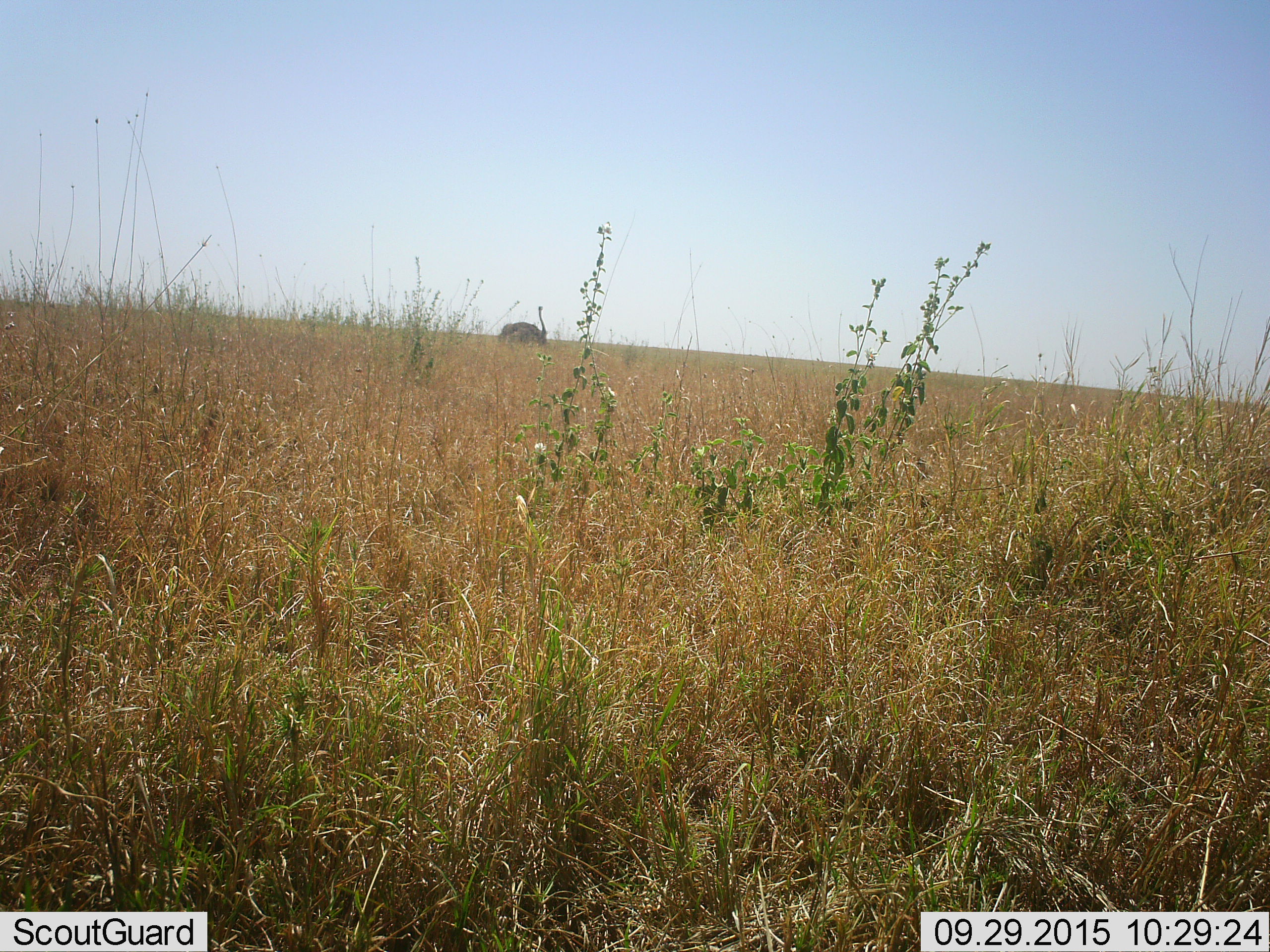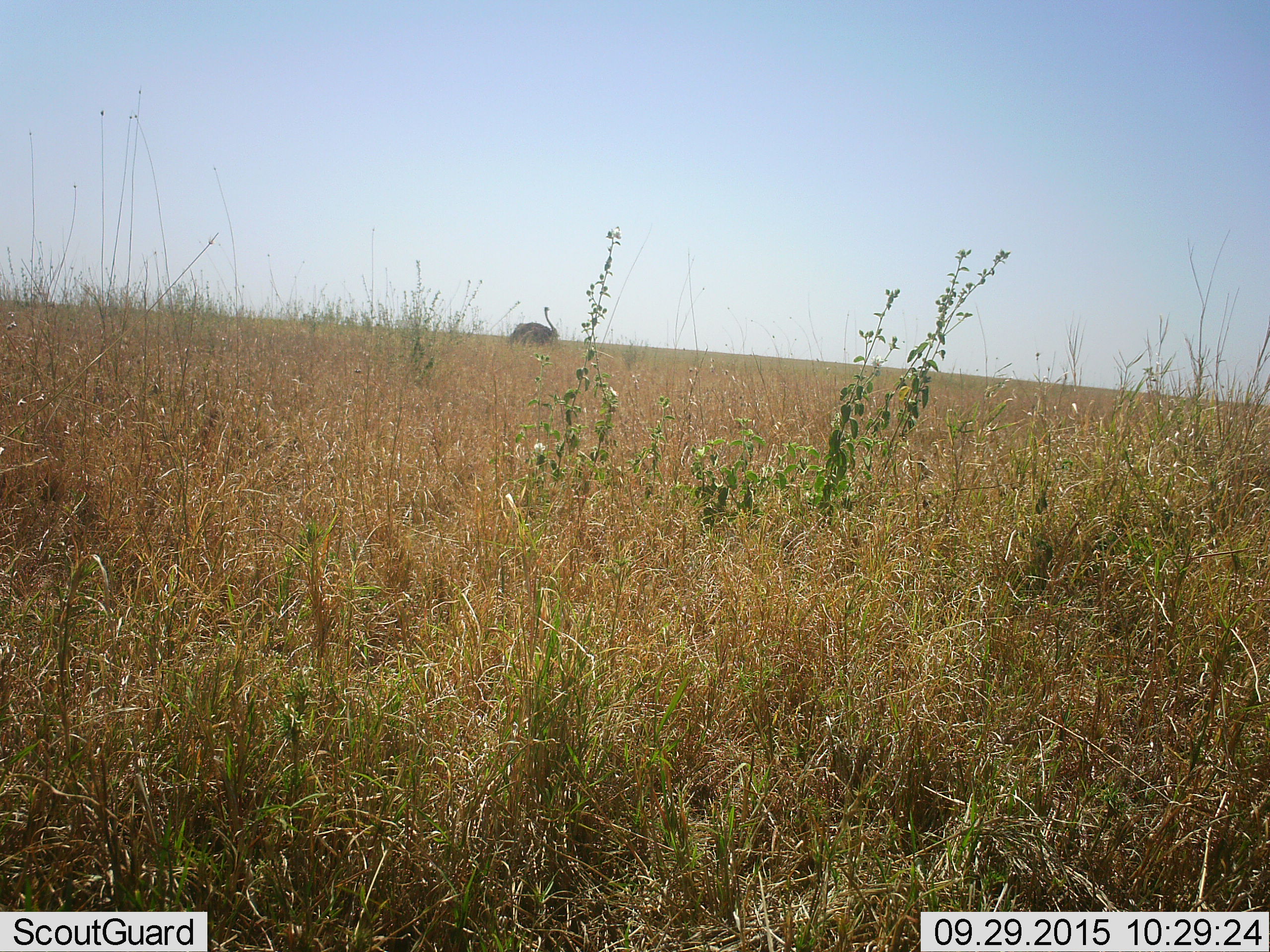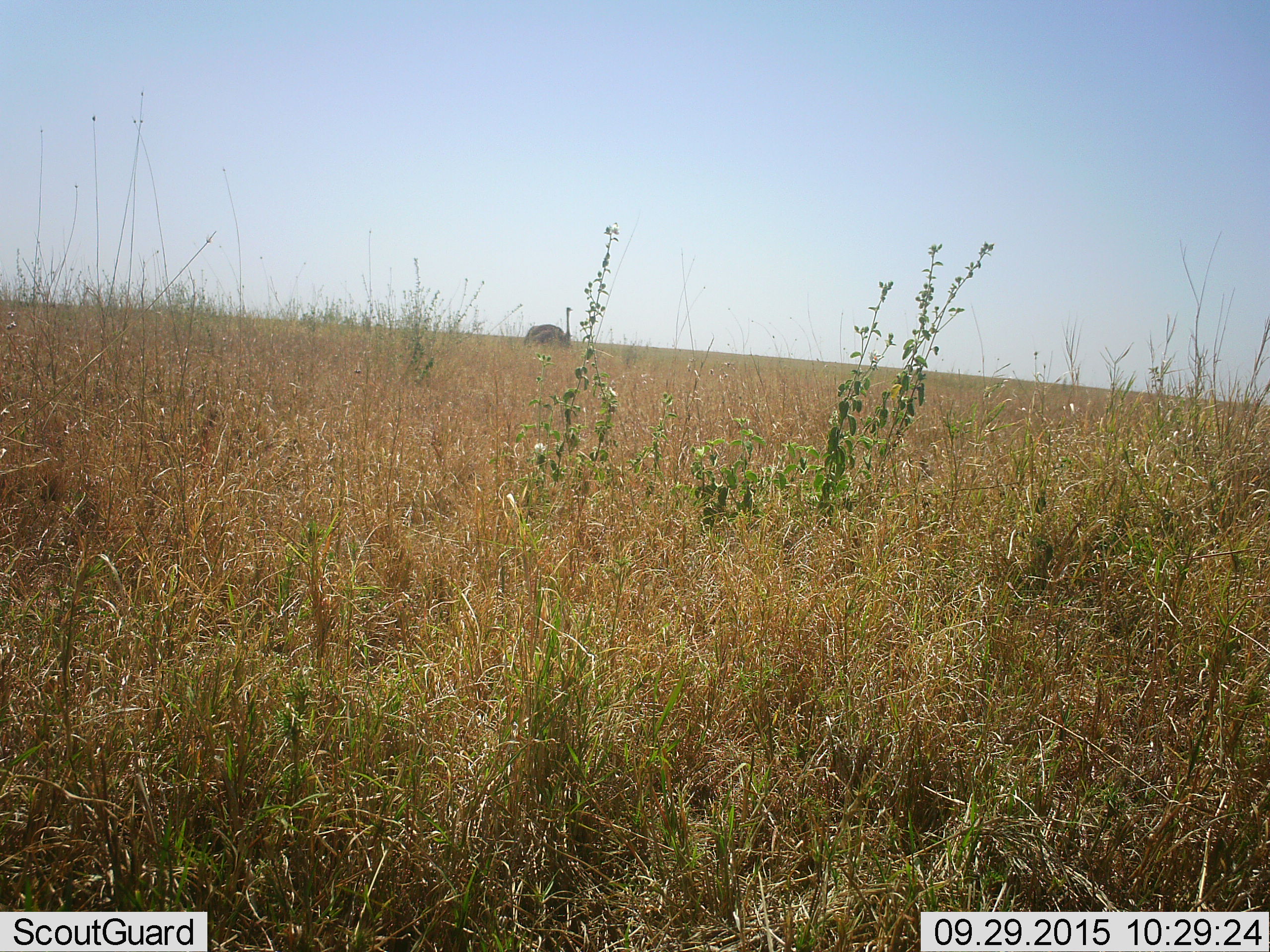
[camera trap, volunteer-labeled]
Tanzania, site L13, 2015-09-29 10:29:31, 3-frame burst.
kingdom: Animalia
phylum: Chordata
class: Aves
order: Struthioniformes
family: Struthionidae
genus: Struthio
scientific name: Struthio camelus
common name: ostrich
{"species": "ostrich (Struthio camelus)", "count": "1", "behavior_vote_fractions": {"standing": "0%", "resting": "0%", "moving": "100%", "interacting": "0%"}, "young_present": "0%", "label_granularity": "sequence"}